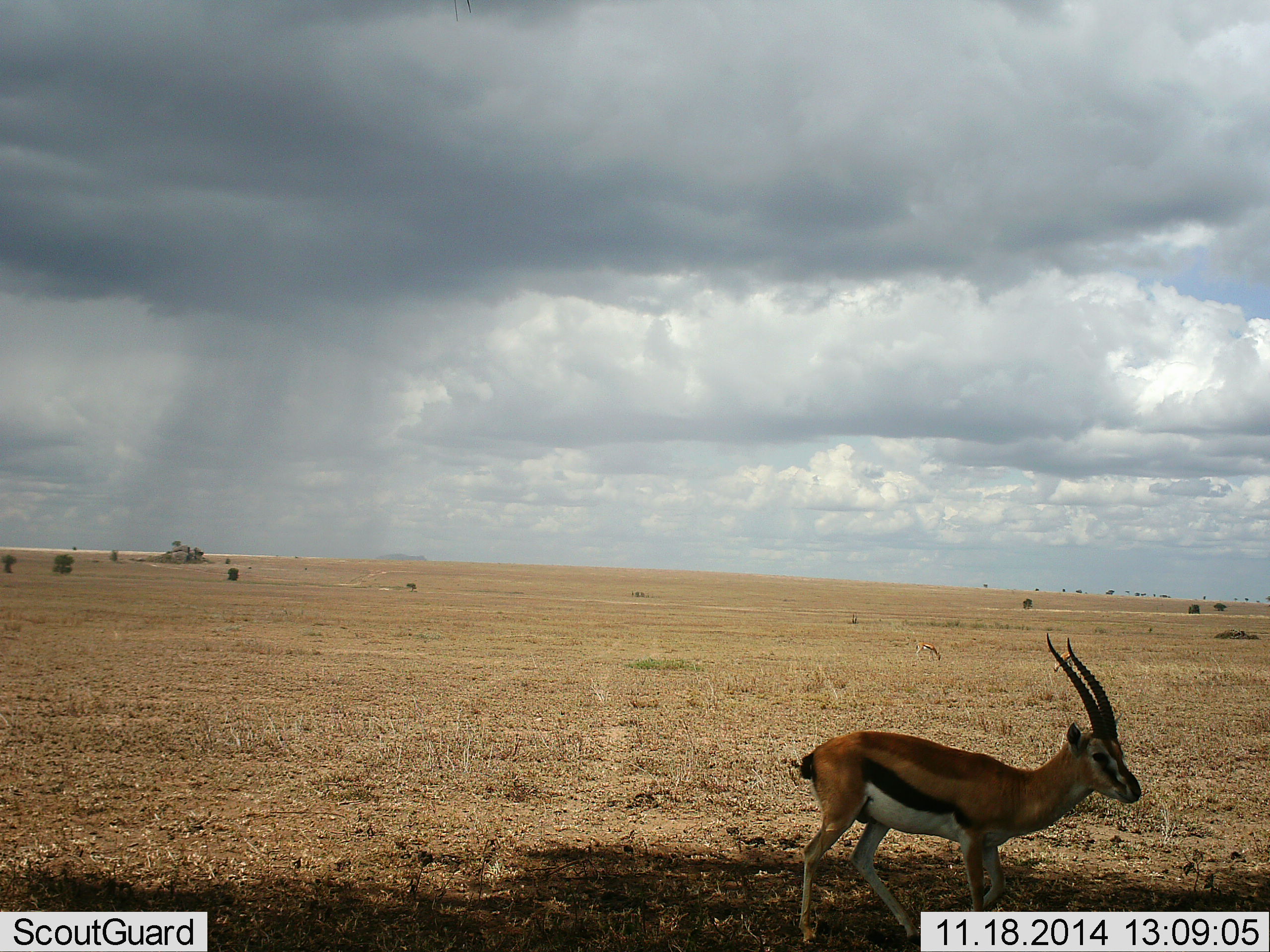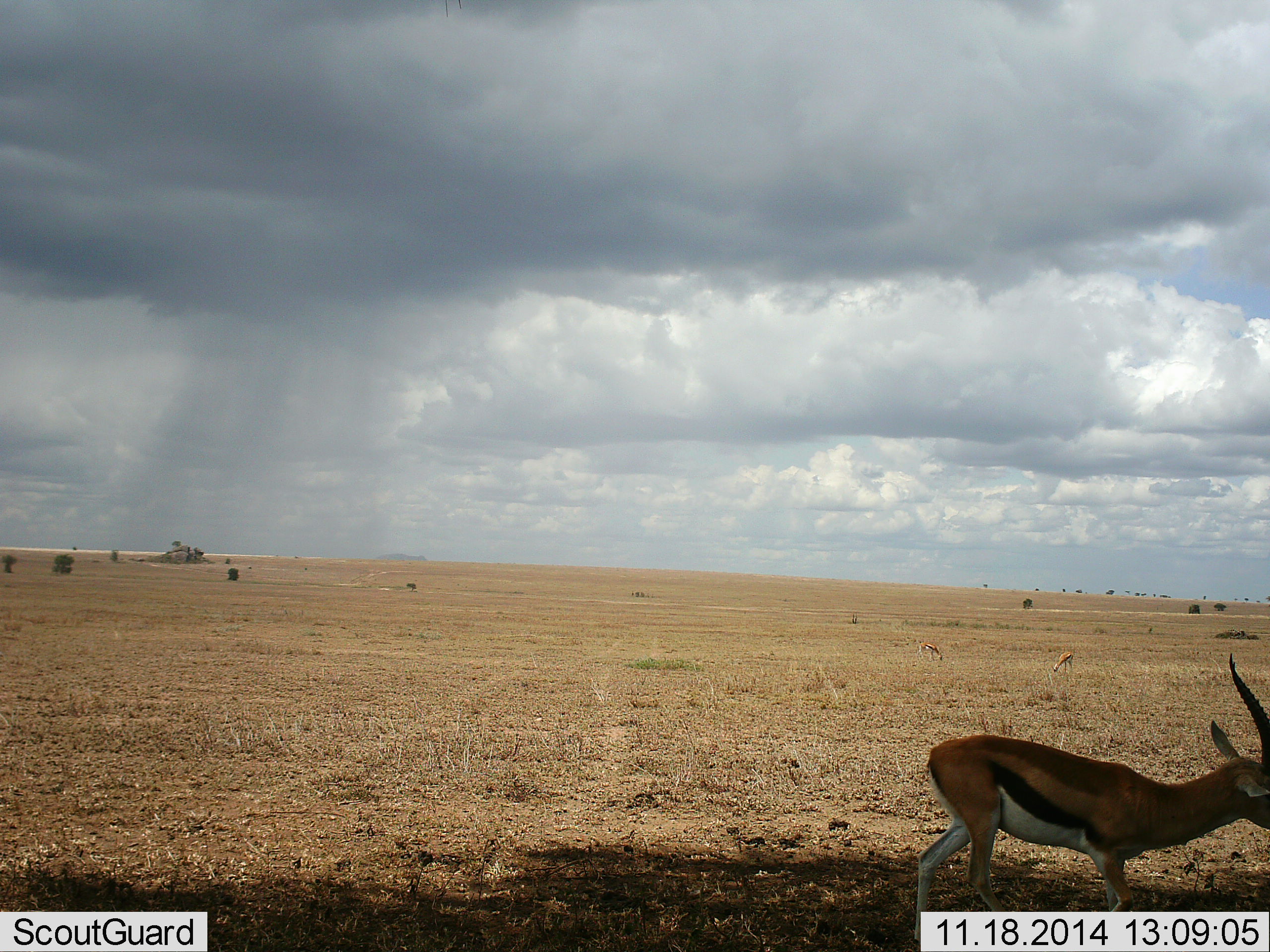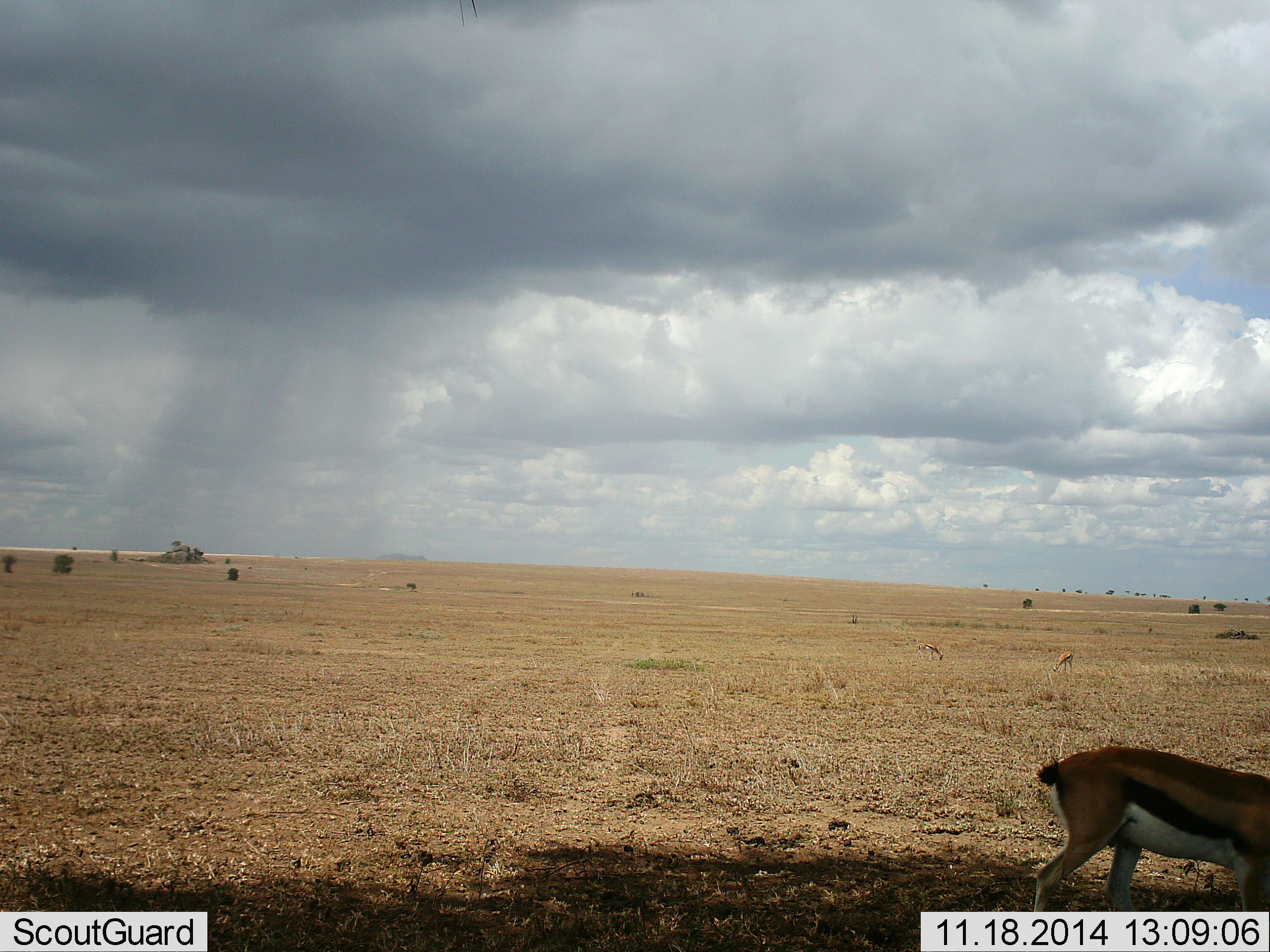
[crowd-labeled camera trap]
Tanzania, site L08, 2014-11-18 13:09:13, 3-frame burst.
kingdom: Animalia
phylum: Chordata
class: Mammalia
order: Artiodactyla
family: Bovidae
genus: Eudorcas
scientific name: Eudorcas thomsonii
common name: thomson's gazelle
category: gazellethomsons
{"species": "gazellethomsons (thomson's gazelle) (Eudorcas thomsonii)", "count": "1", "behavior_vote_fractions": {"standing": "10%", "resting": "0%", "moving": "90%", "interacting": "0%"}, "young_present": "0%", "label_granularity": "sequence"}